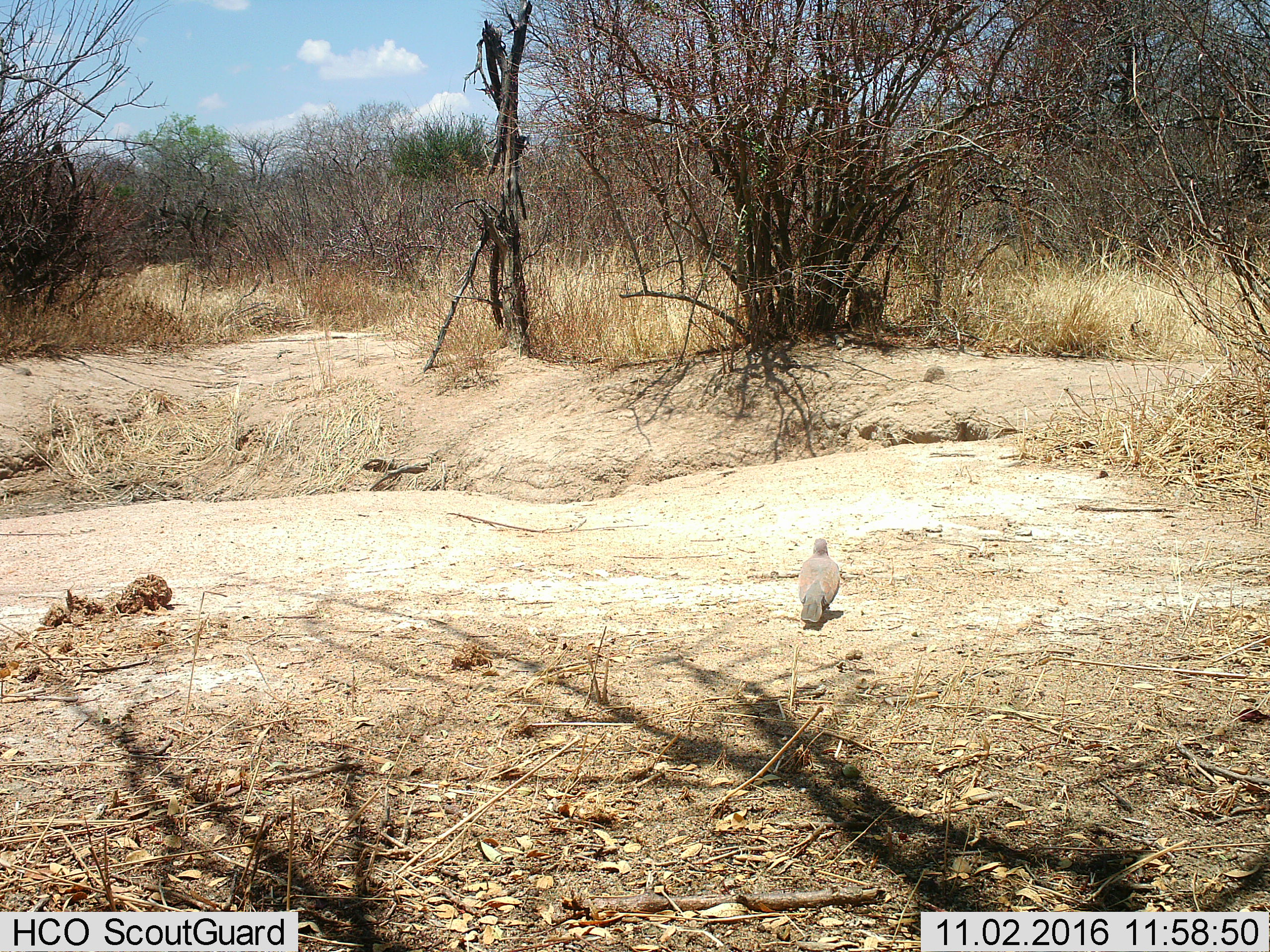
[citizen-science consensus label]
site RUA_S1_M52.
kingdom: Animalia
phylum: Chordata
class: Aves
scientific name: Aves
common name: bird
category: birdother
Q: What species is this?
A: Birdother (bird) (Aves).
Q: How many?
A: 1.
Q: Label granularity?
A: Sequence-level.